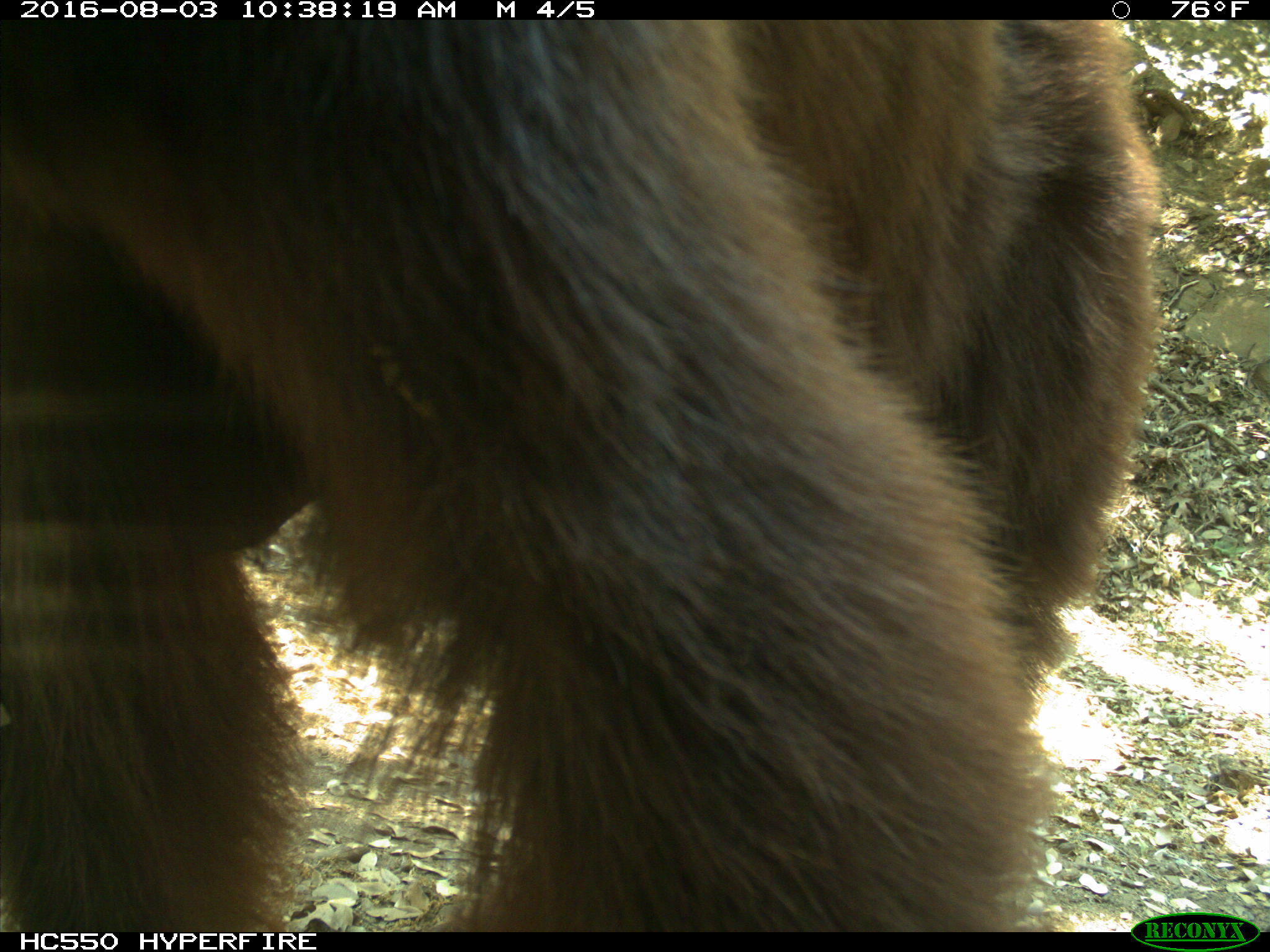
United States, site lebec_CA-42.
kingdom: Animalia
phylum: Chordata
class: Mammalia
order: Carnivora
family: Ursidae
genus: Ursus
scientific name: Ursus americanus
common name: american black bear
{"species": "Ursus americanus (american black bear)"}